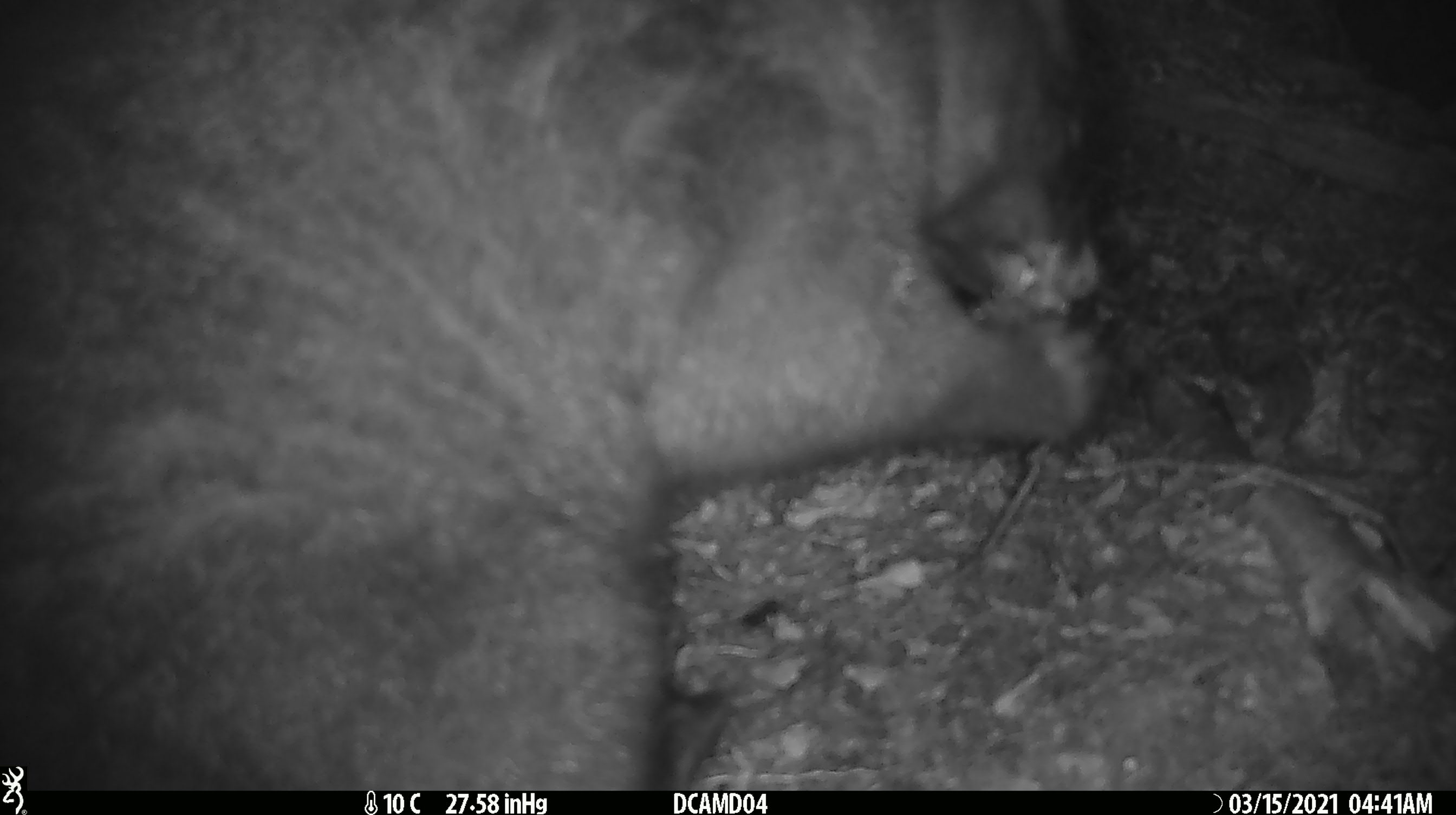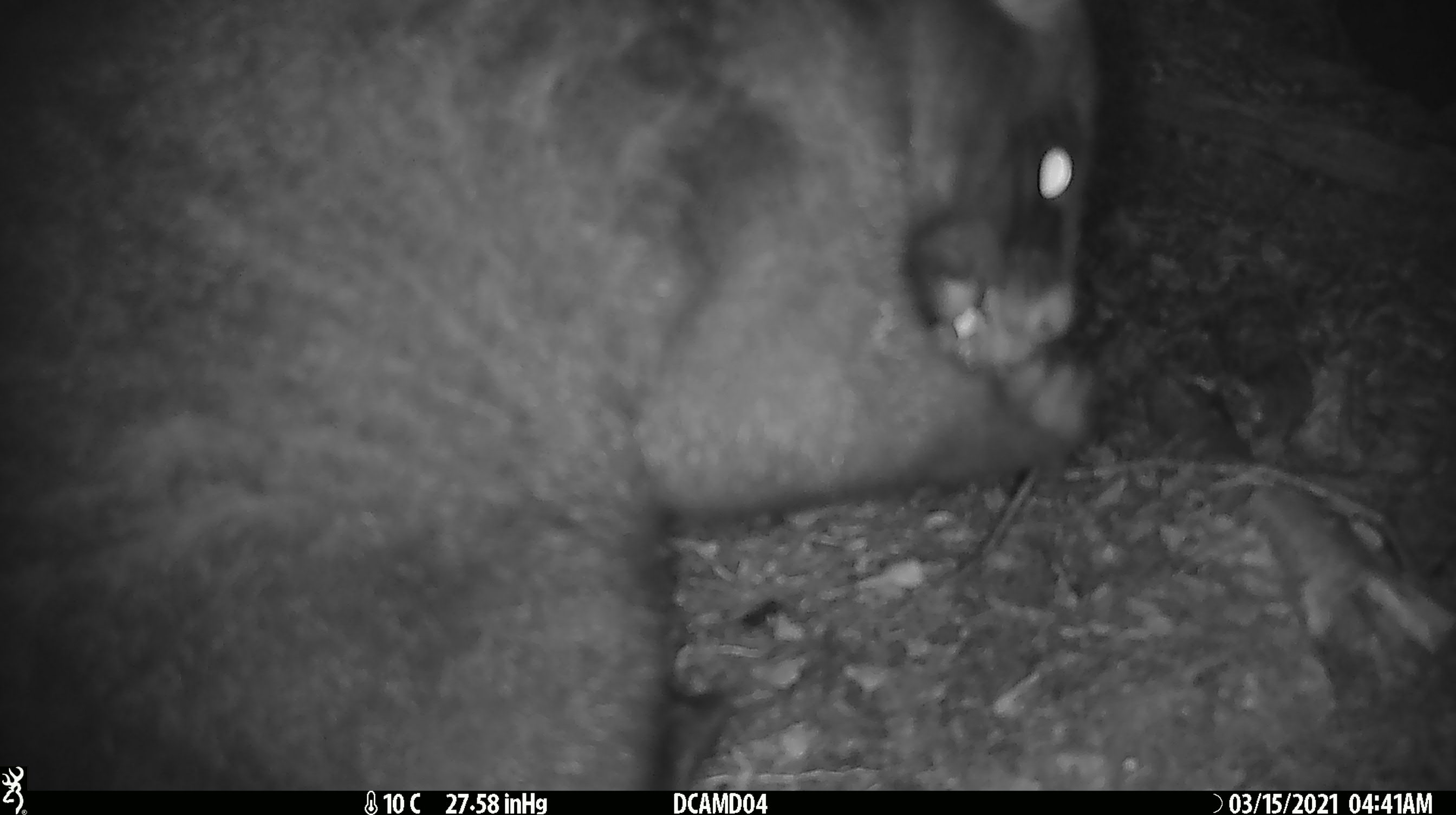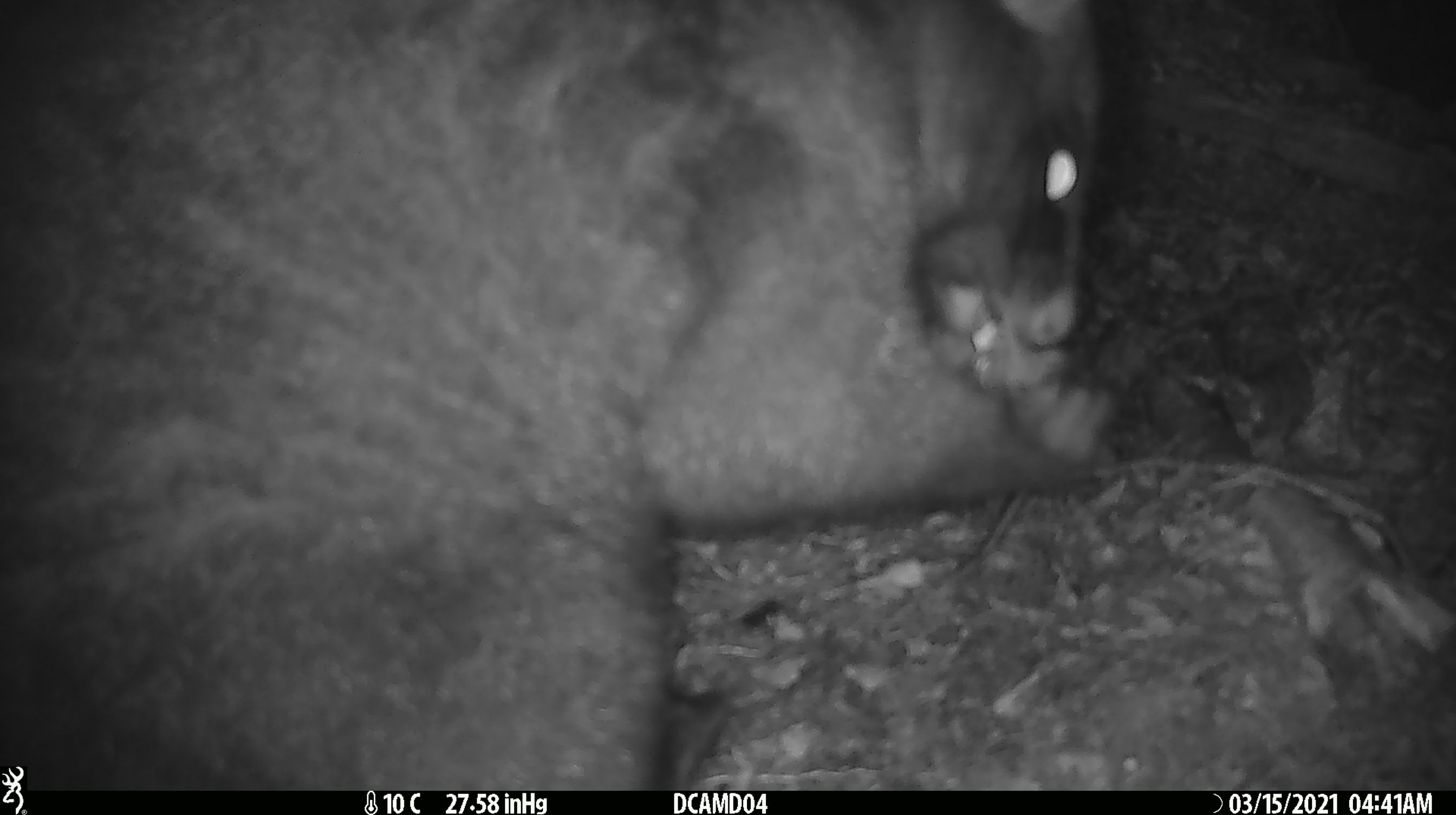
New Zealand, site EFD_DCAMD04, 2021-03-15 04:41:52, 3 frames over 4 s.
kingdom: Animalia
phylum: Chordata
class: Mammalia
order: Diprotodontia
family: Phalangeridae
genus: Trichosurus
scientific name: Trichosurus vulpecula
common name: common brushtail possum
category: possum